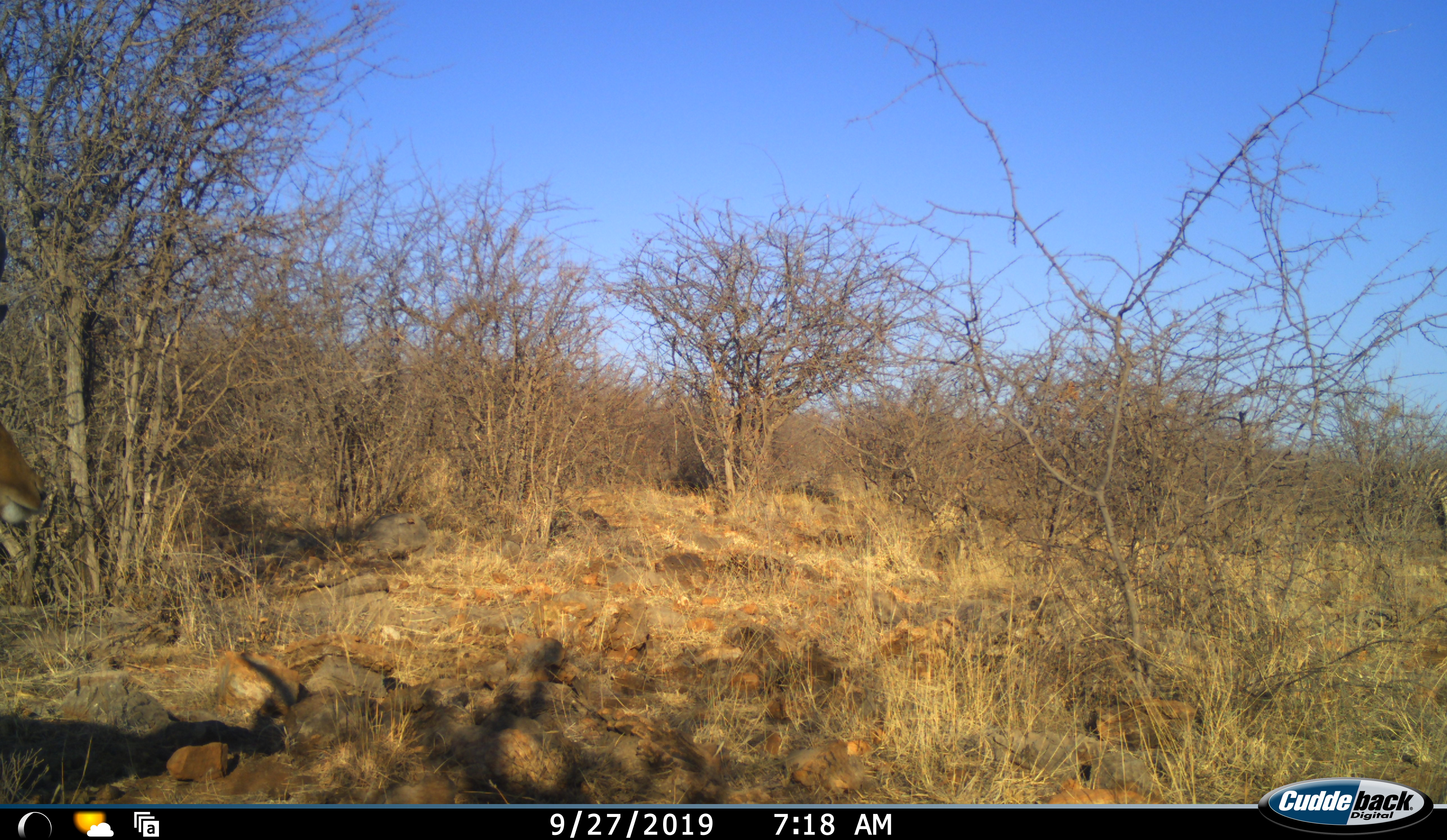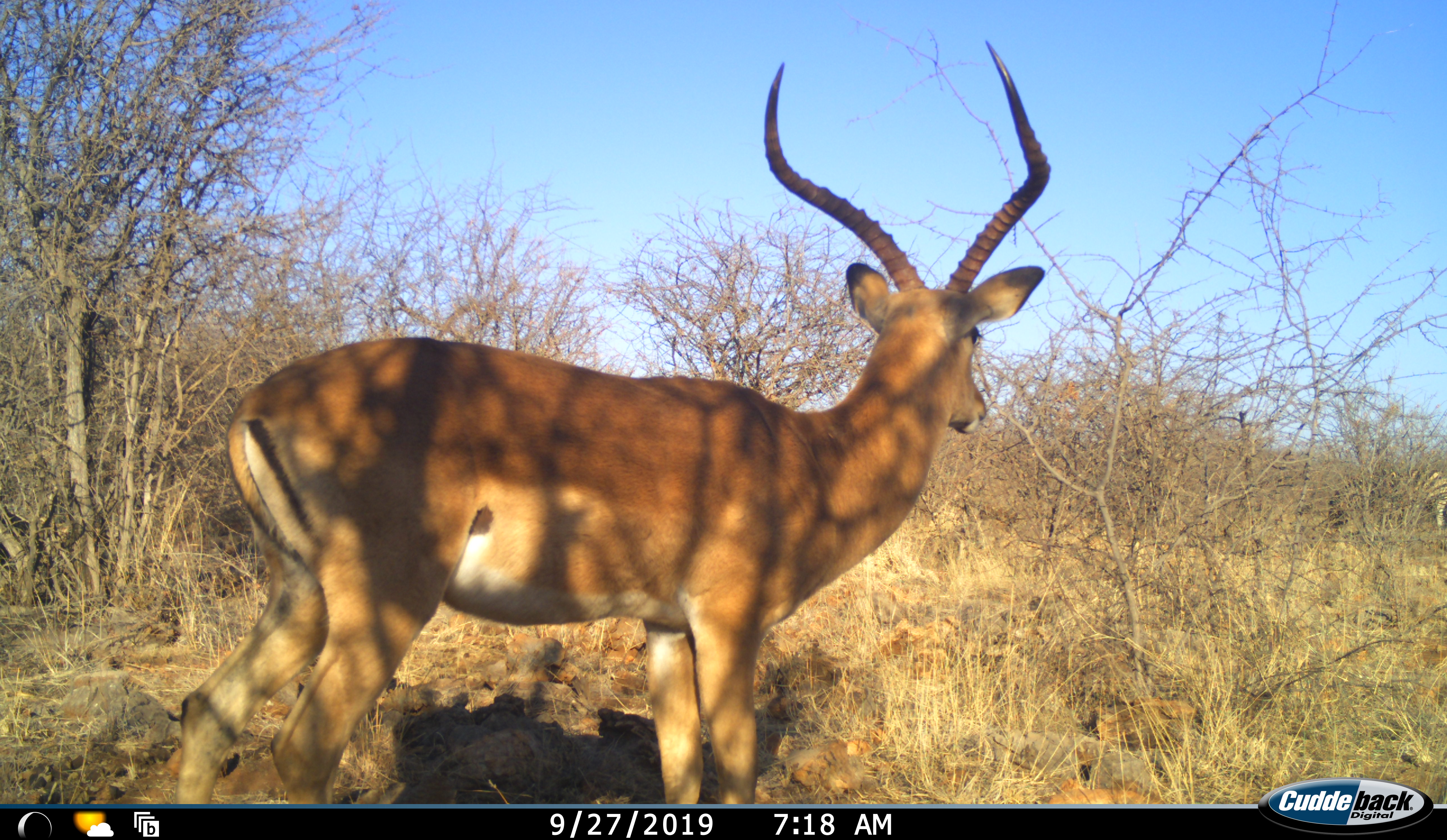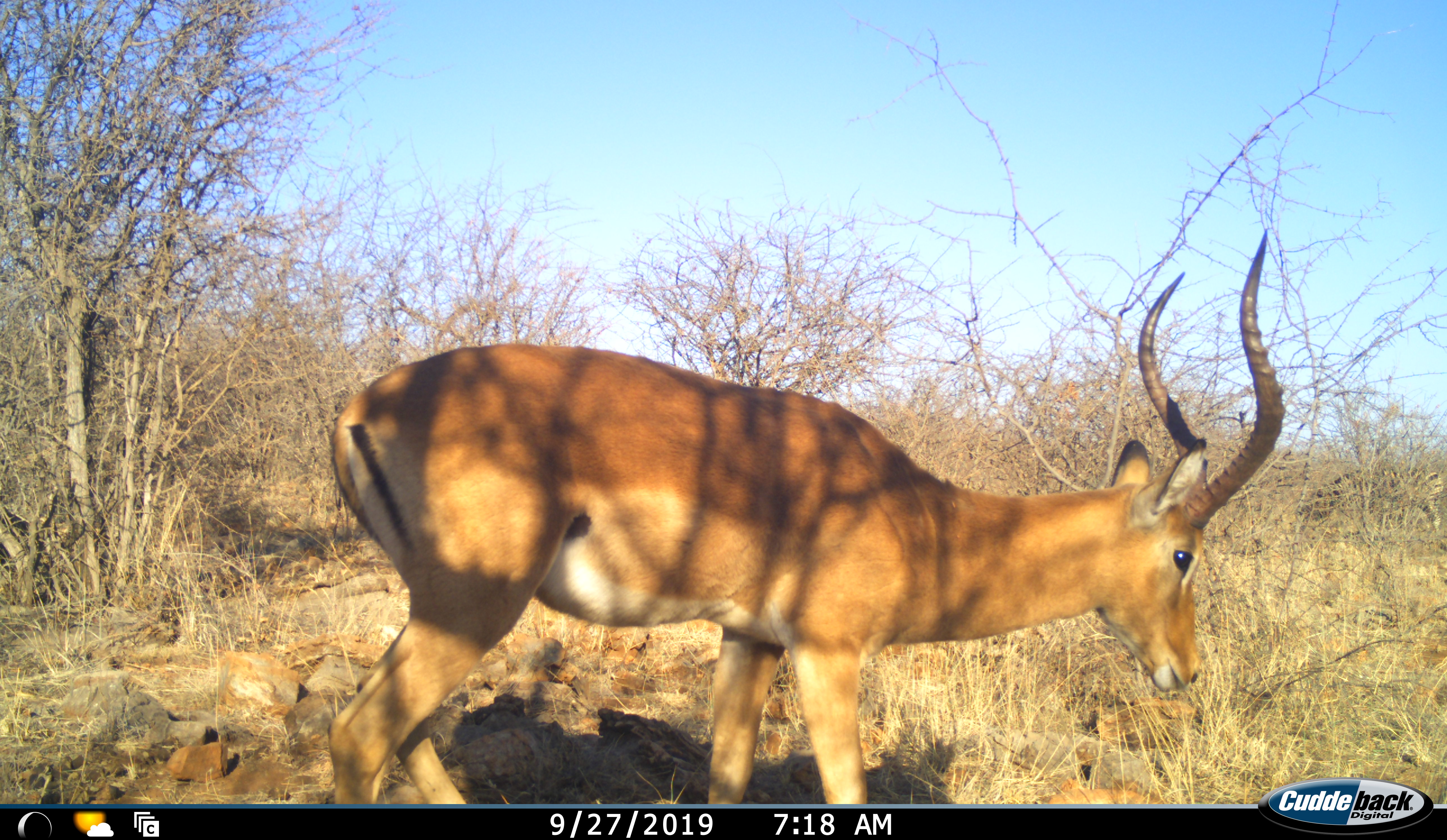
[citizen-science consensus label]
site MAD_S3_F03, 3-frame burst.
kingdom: Animalia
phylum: Chordata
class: Mammalia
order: Artiodactyla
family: Bovidae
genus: Aepyceros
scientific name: Aepyceros melampus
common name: impala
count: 1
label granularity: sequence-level